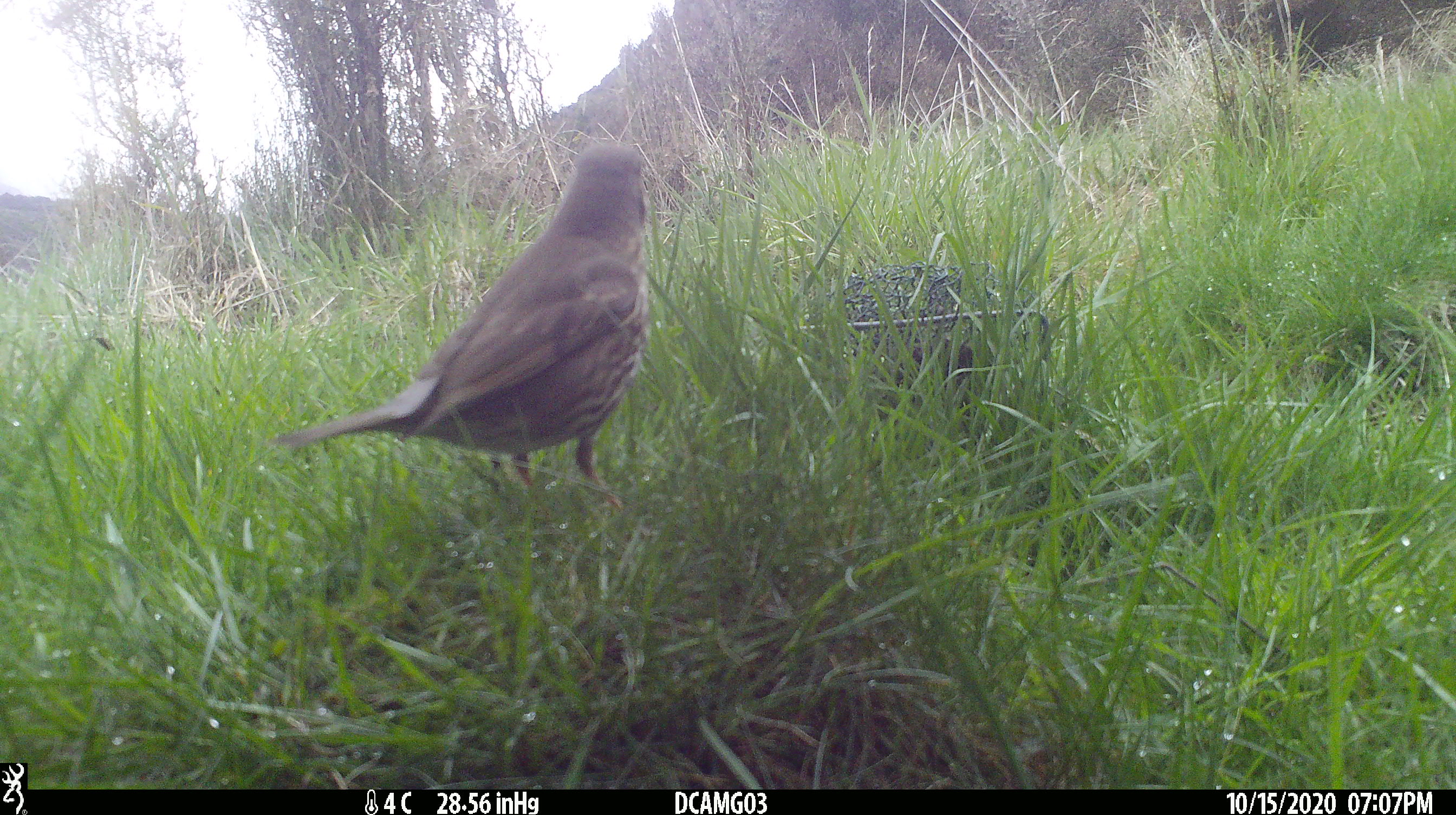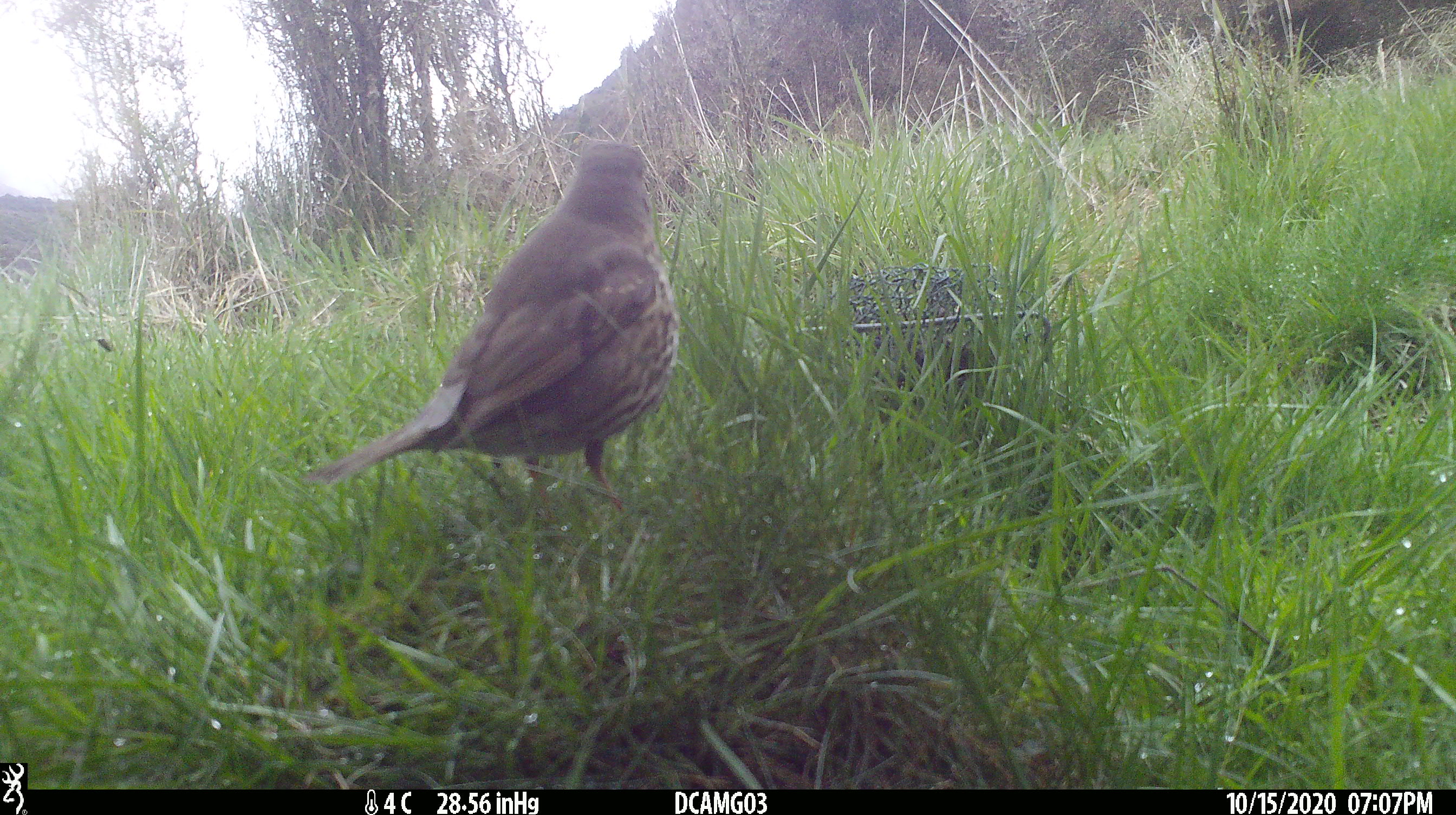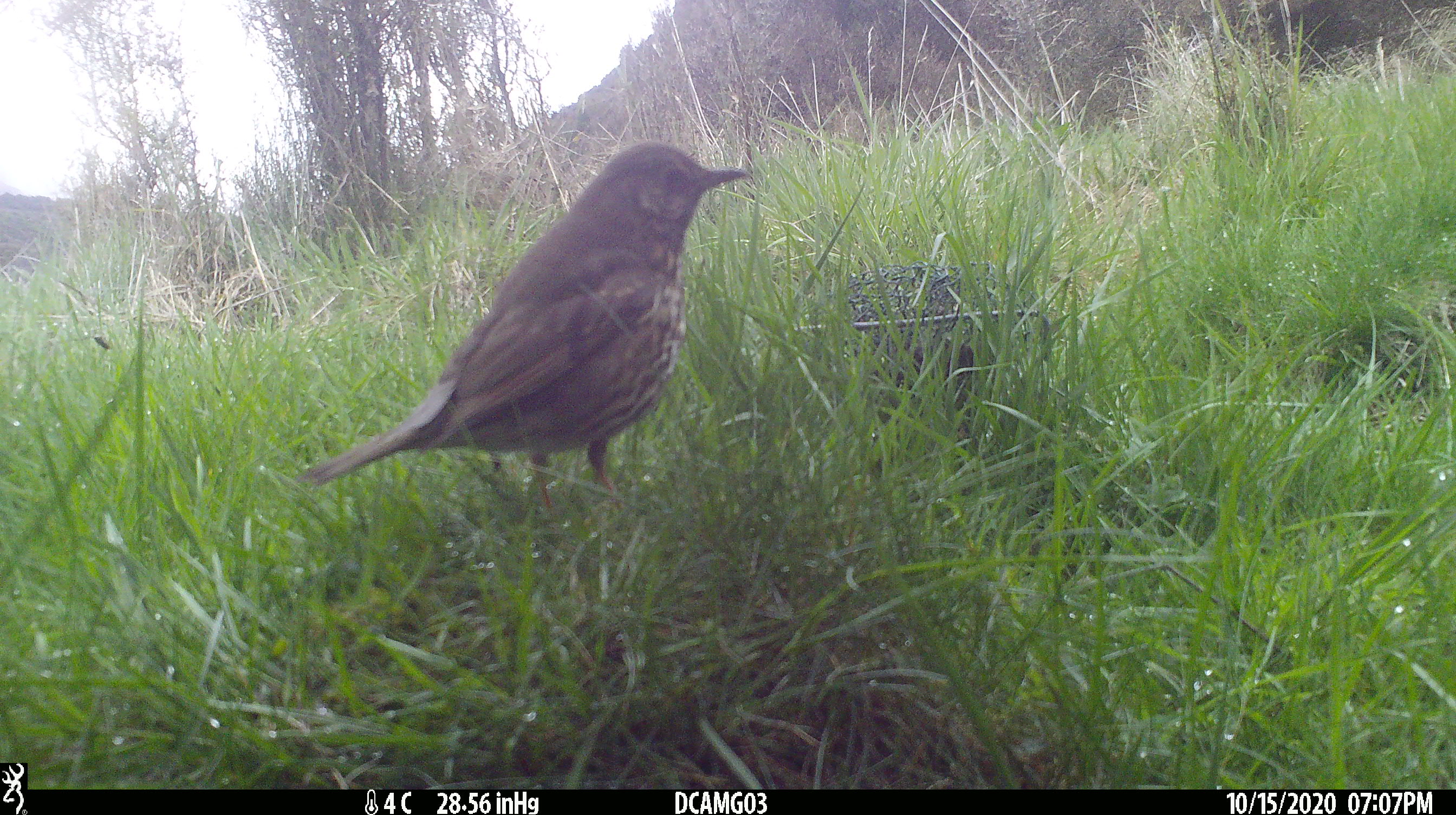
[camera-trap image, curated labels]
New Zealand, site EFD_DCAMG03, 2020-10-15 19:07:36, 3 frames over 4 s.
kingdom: Animalia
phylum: Chordata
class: Aves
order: Passeriformes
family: Turdidae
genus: Turdus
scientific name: Turdus philomelos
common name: song thrush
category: thrush